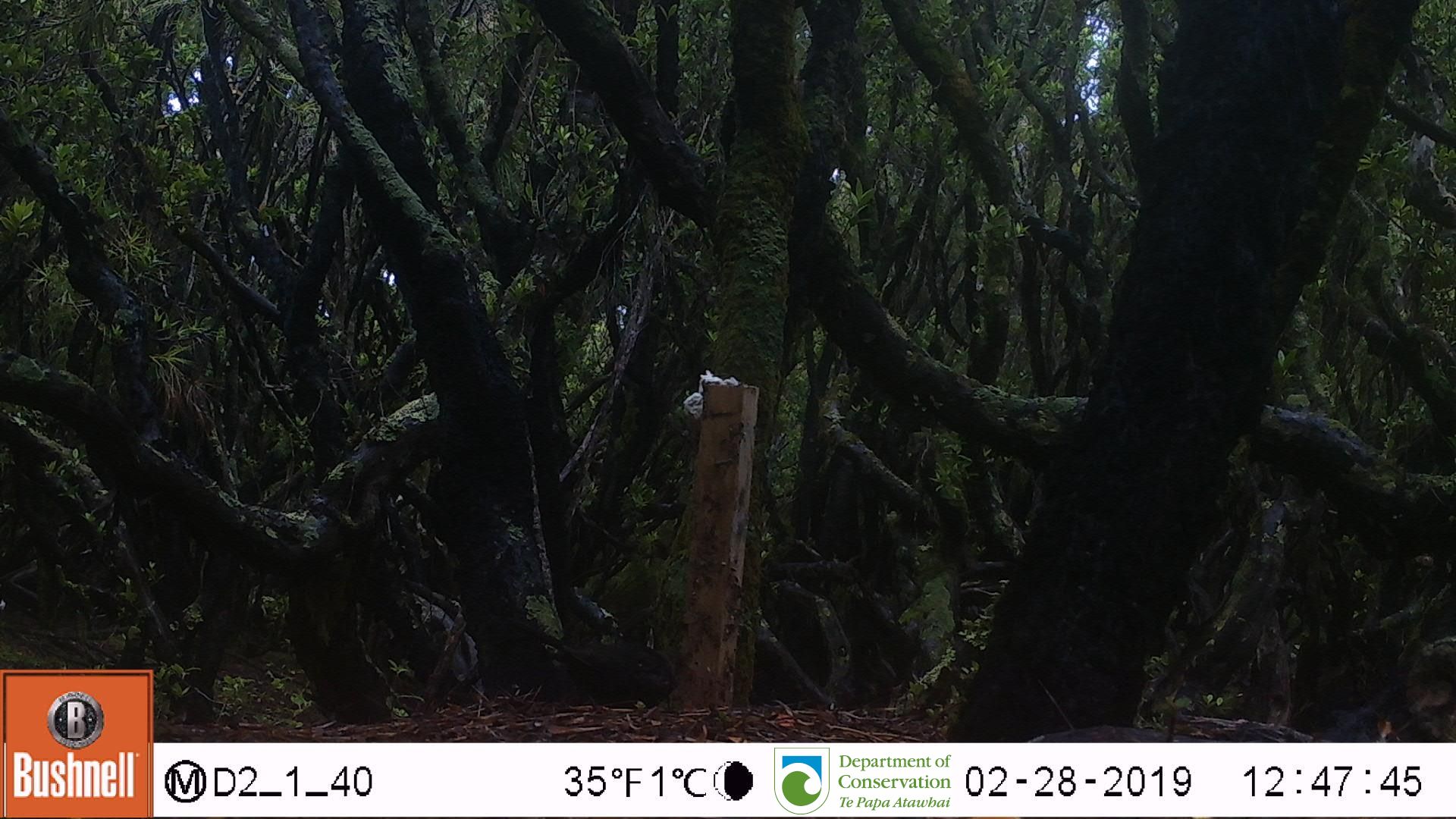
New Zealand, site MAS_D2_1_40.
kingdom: Animalia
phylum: Chordata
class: Aves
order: Passeriformes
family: Turdidae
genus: Turdus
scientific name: Turdus merula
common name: eurasian blackbird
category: blackbird